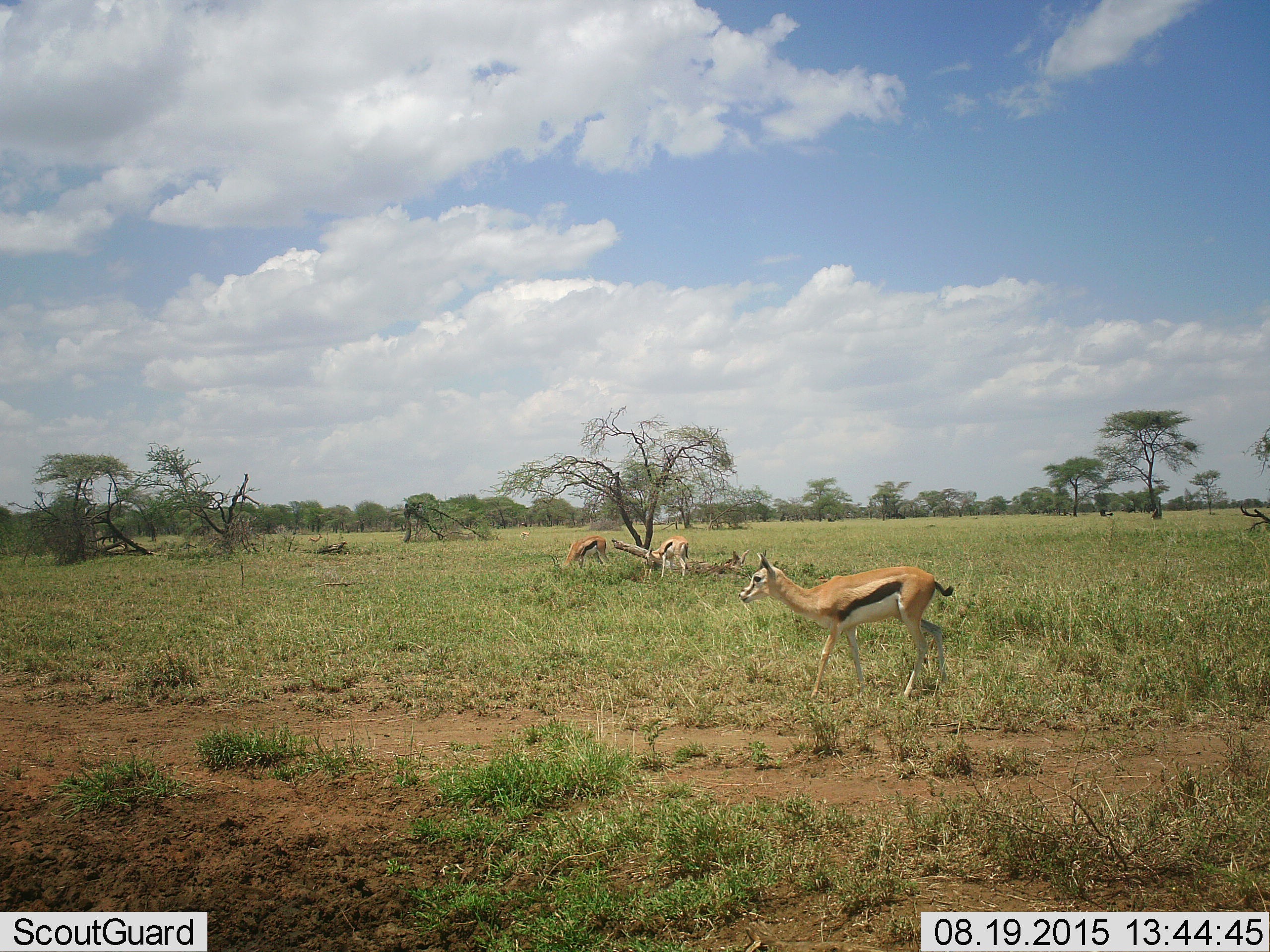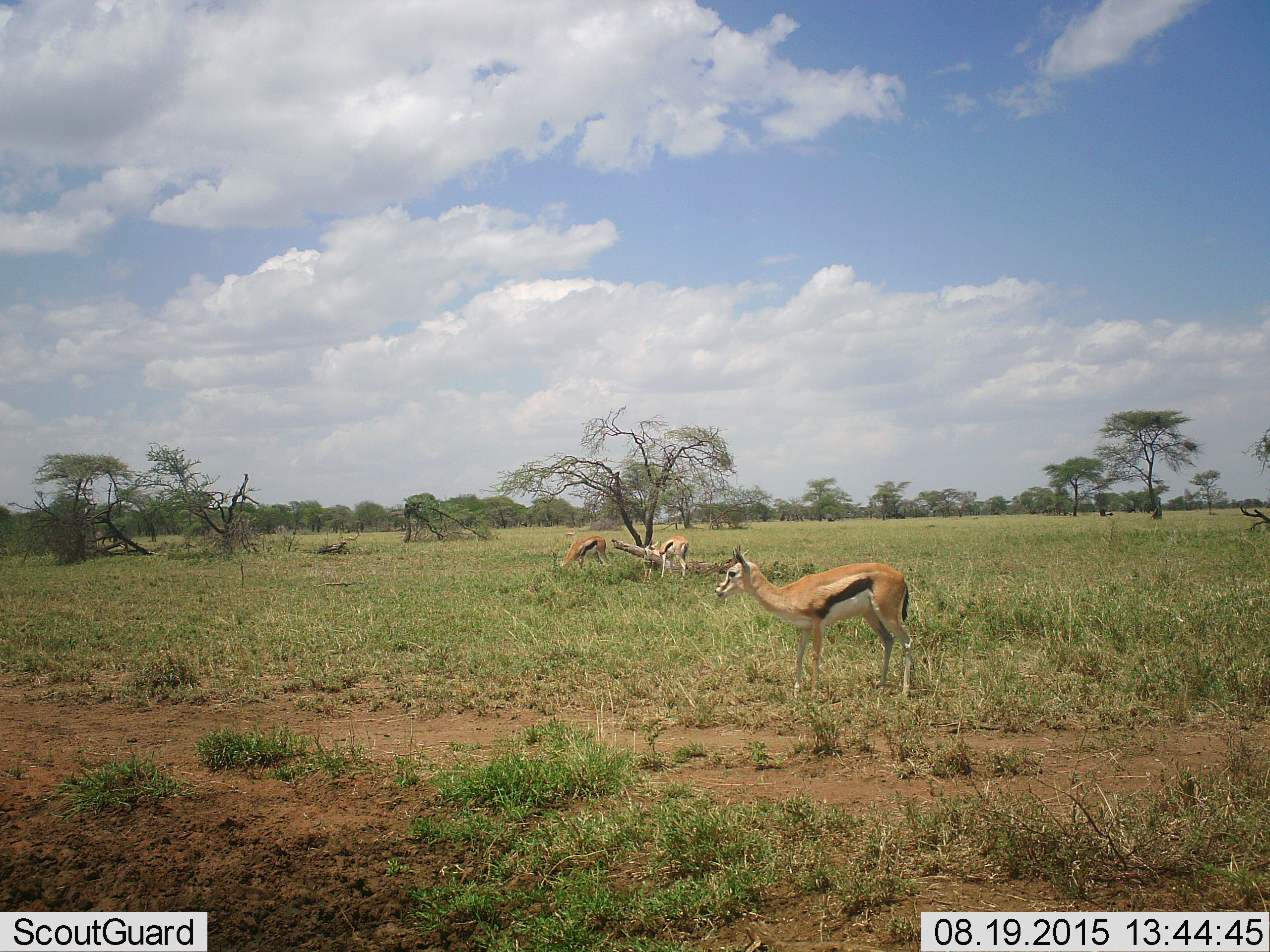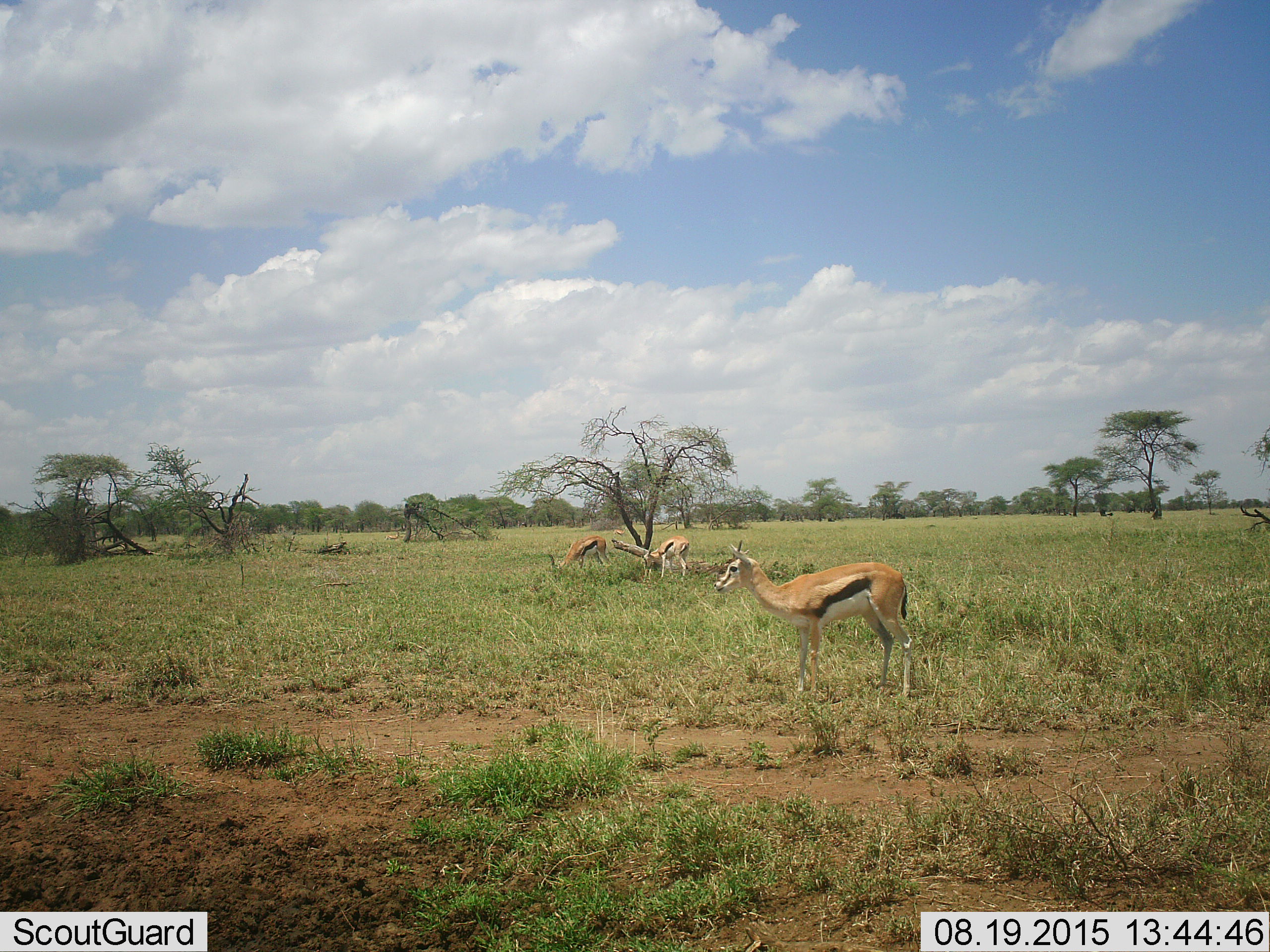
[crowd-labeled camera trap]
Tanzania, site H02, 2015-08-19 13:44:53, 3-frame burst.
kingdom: Animalia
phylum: Chordata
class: Mammalia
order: Artiodactyla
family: Bovidae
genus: Eudorcas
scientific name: Eudorcas thomsonii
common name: thomson's gazelle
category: gazellethomsons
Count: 4.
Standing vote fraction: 60%.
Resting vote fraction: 0%.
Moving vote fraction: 80%.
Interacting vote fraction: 0%.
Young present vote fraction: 10%.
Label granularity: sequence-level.